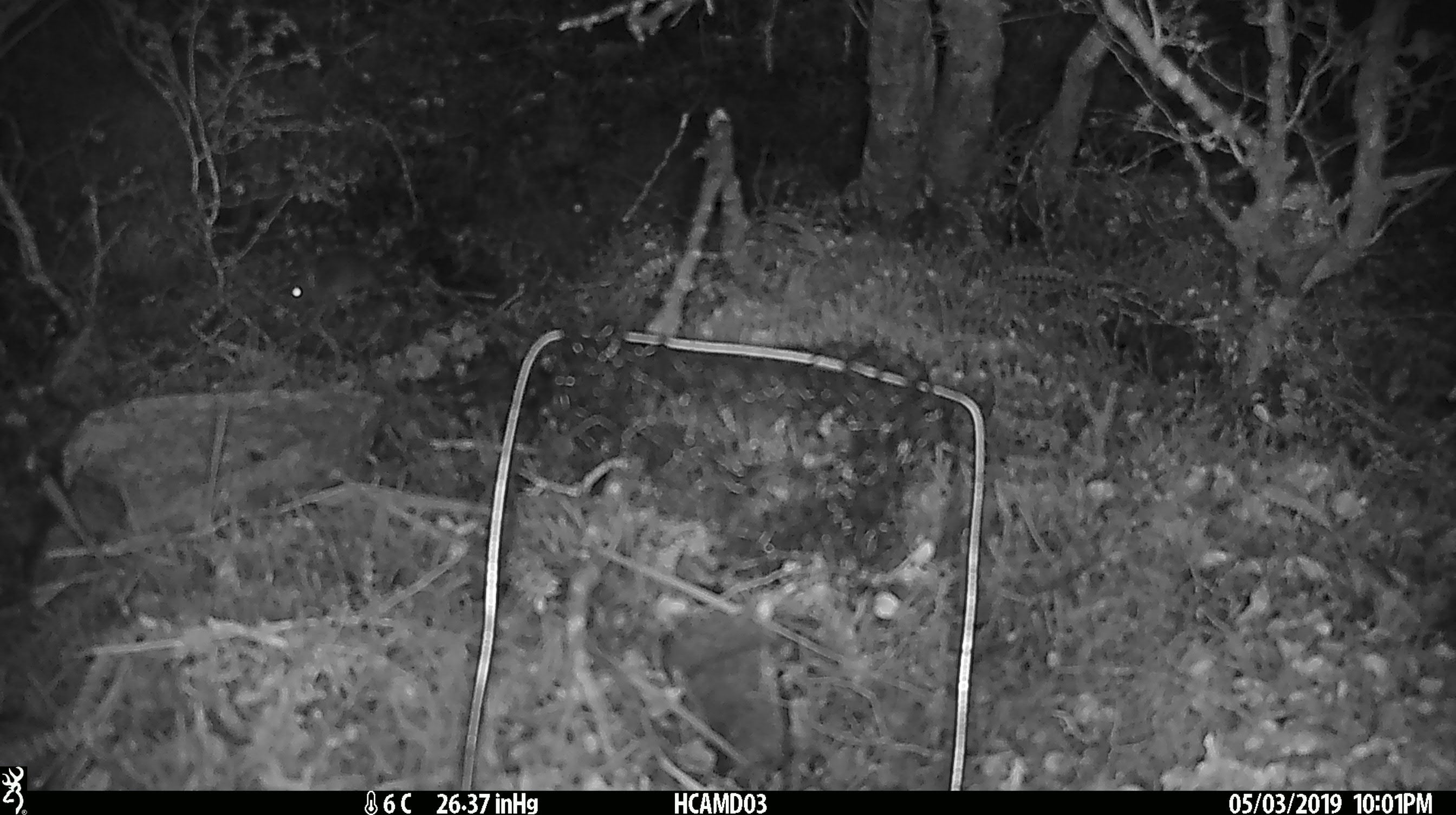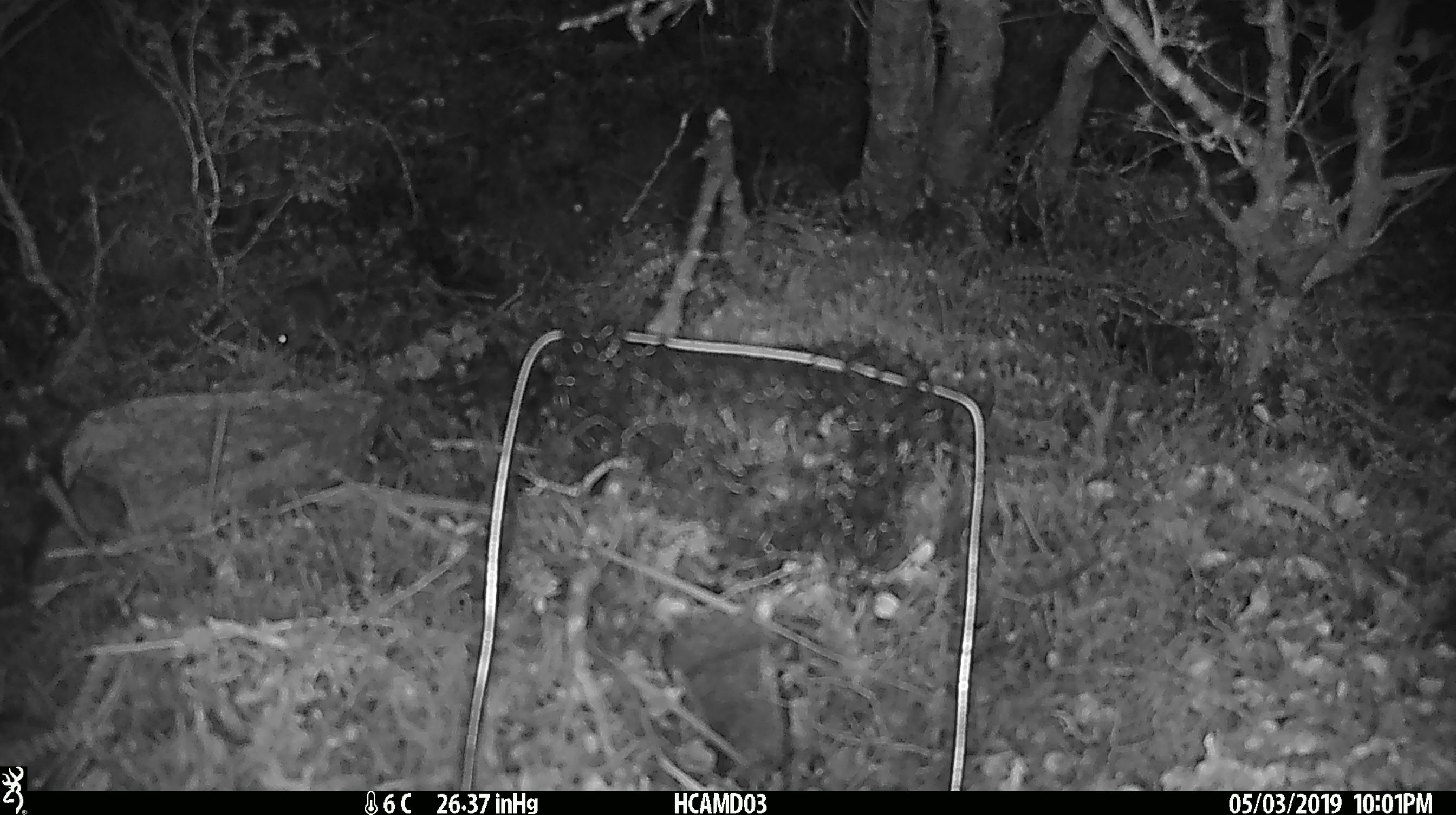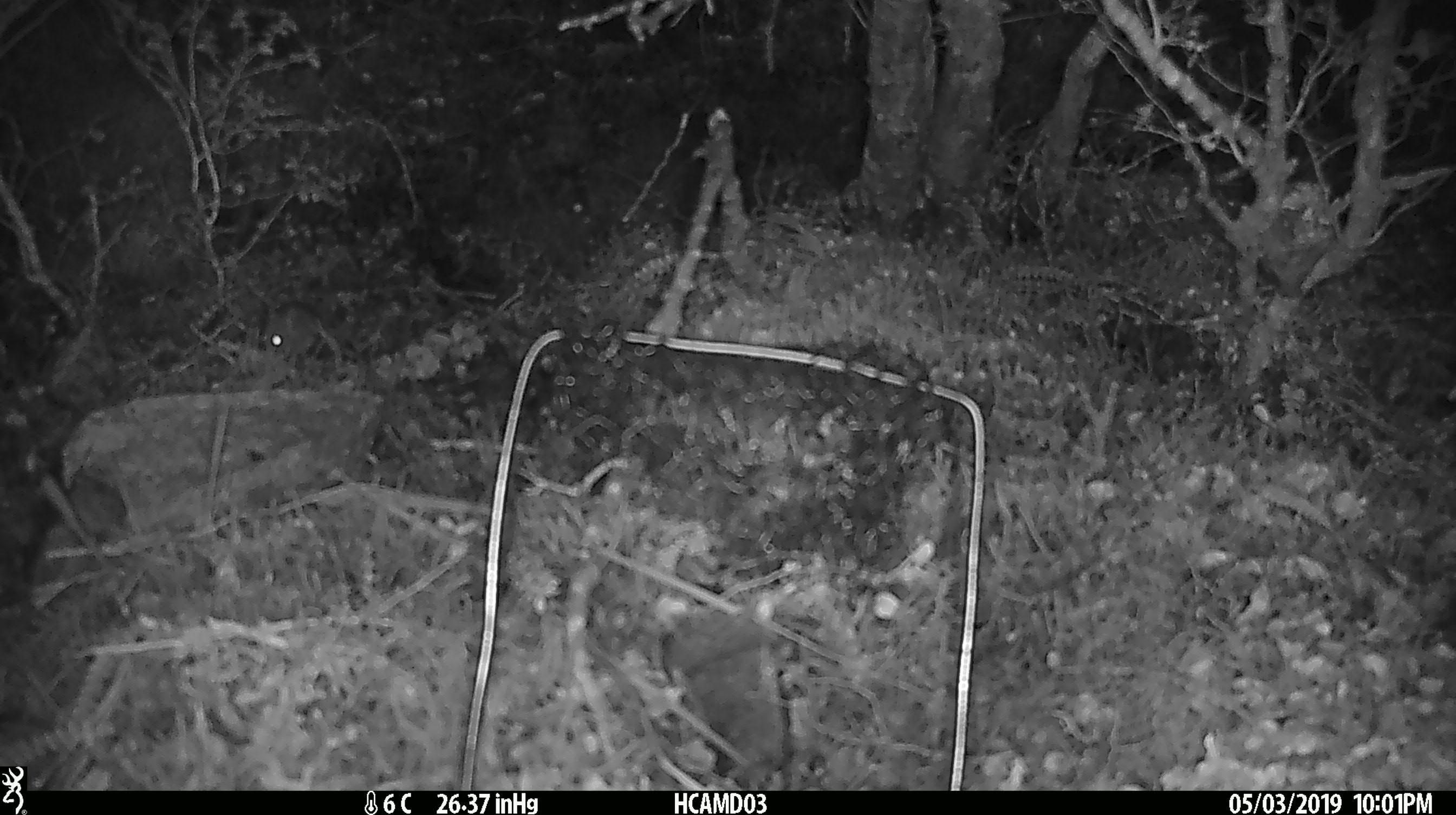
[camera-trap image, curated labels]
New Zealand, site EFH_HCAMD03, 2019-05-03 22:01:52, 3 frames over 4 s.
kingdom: Animalia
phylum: Chordata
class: Mammalia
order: Rodentia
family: Muridae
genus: Mus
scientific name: Mus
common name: mouse